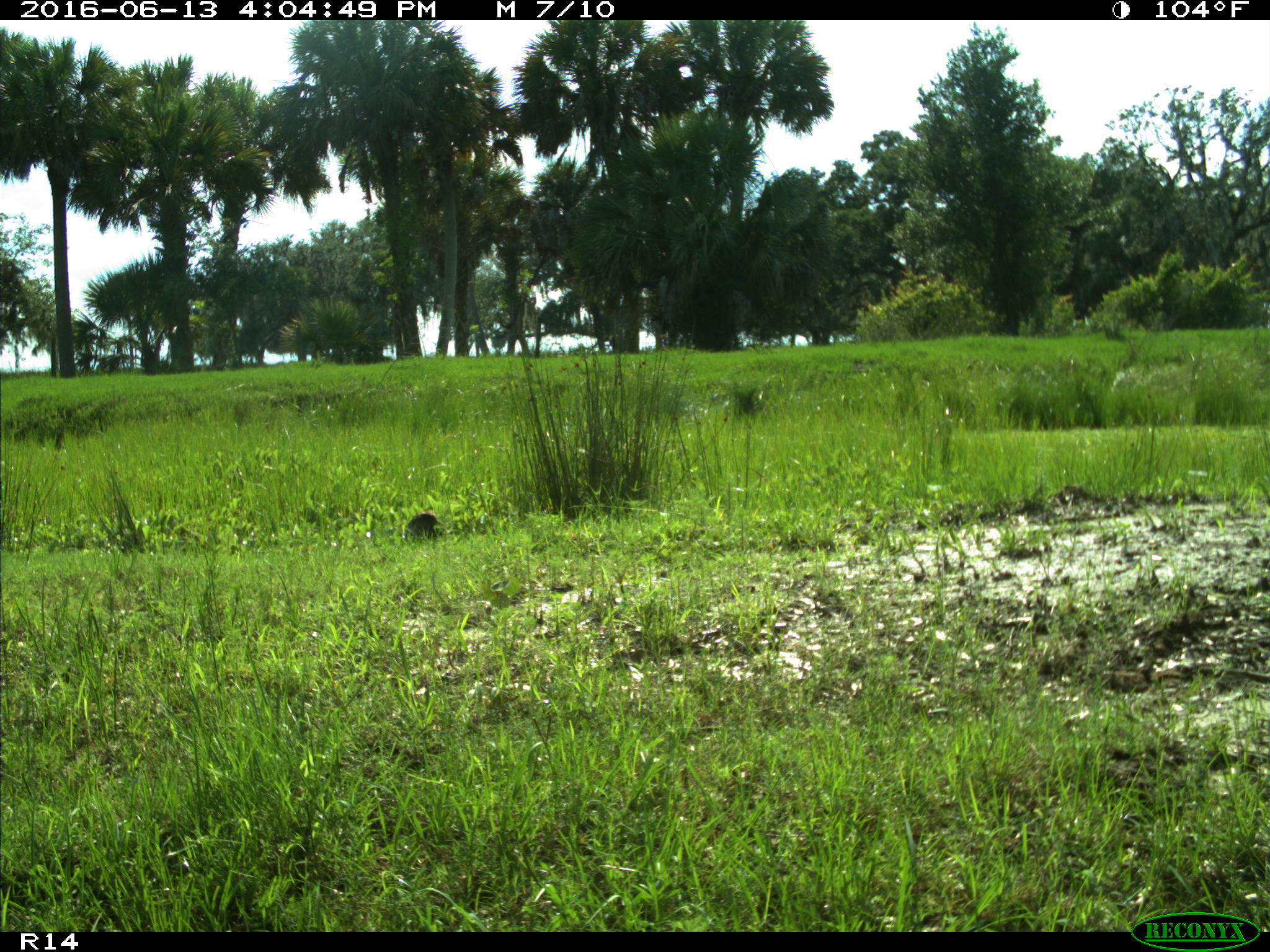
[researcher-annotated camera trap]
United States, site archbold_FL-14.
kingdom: Animalia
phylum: Chordata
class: Aves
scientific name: Aves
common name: birds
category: unidentified bird